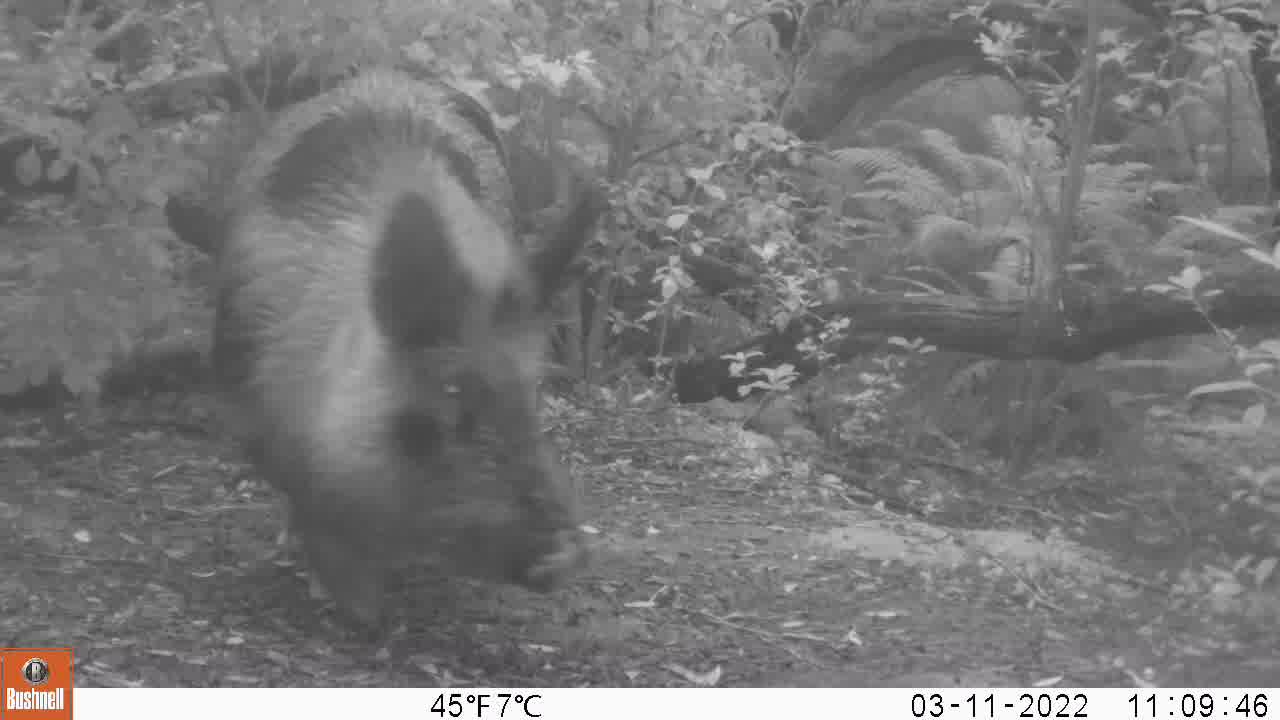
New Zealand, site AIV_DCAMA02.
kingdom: Animalia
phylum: Chordata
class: Mammalia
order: Artiodactyla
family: Suidae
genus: Sus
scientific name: Sus scrofa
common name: pig